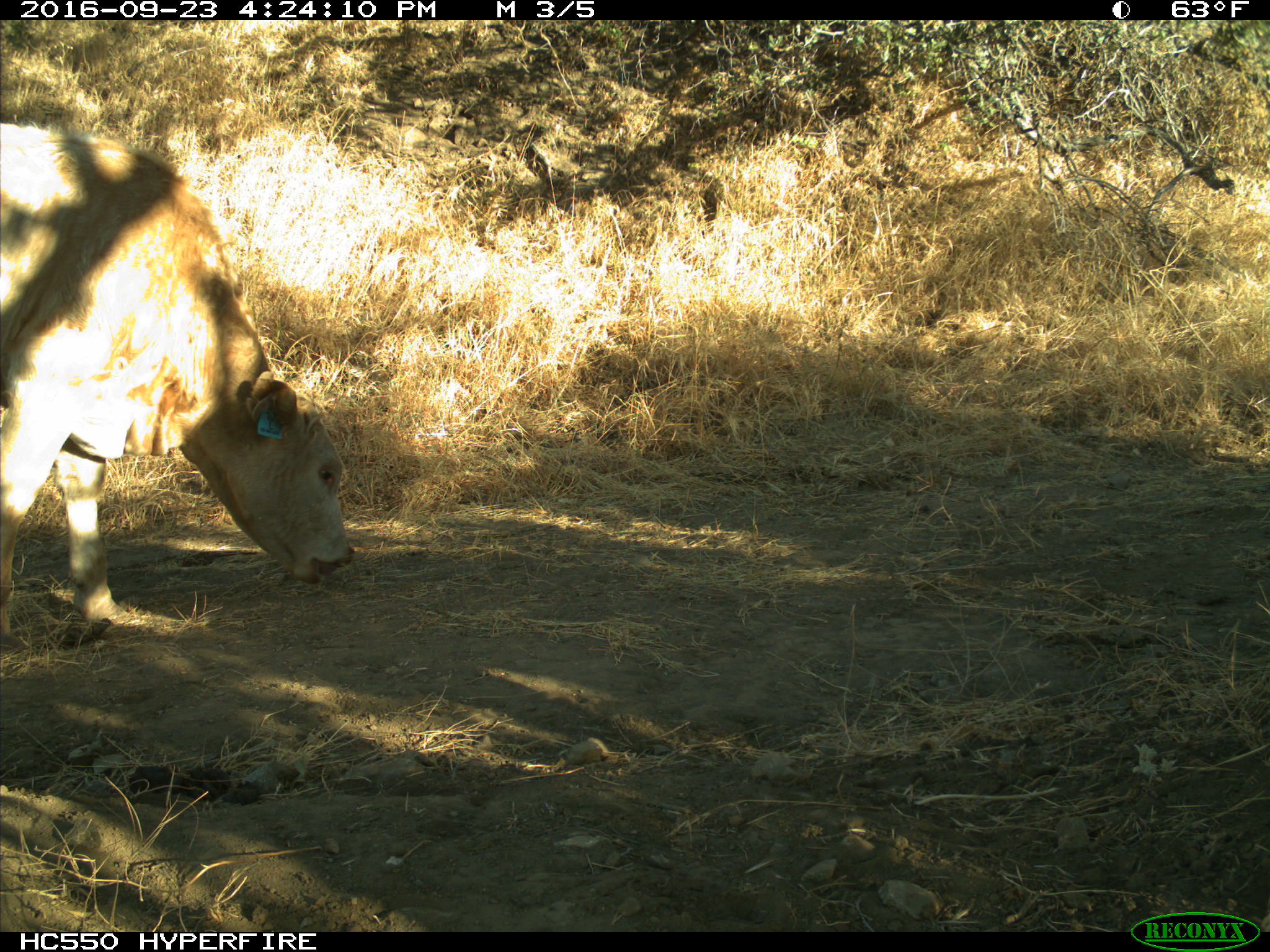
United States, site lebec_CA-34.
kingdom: Animalia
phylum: Chordata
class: Mammalia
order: Artiodactyla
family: Bovidae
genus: Bos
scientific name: Bos taurus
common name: domestic cow